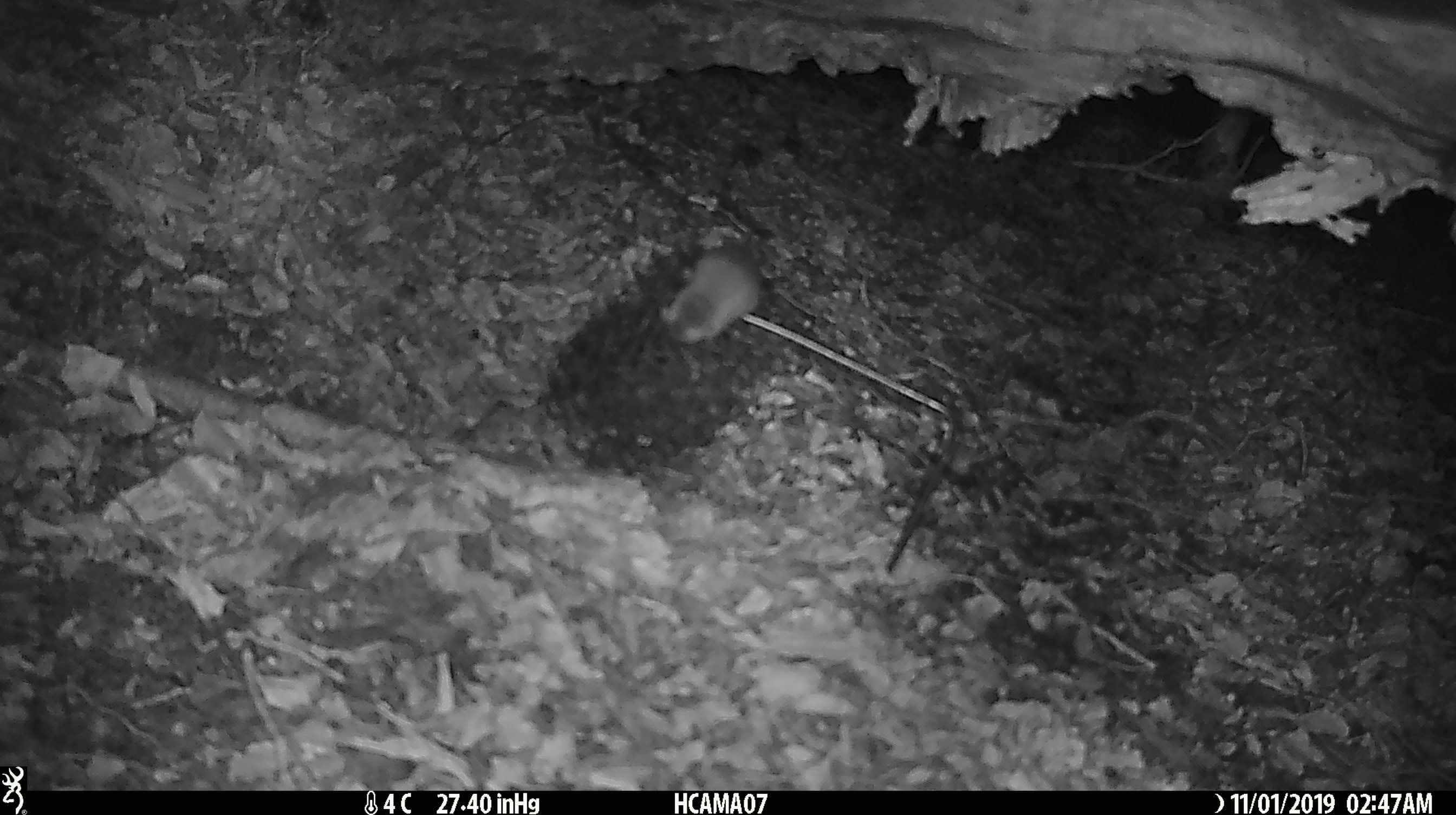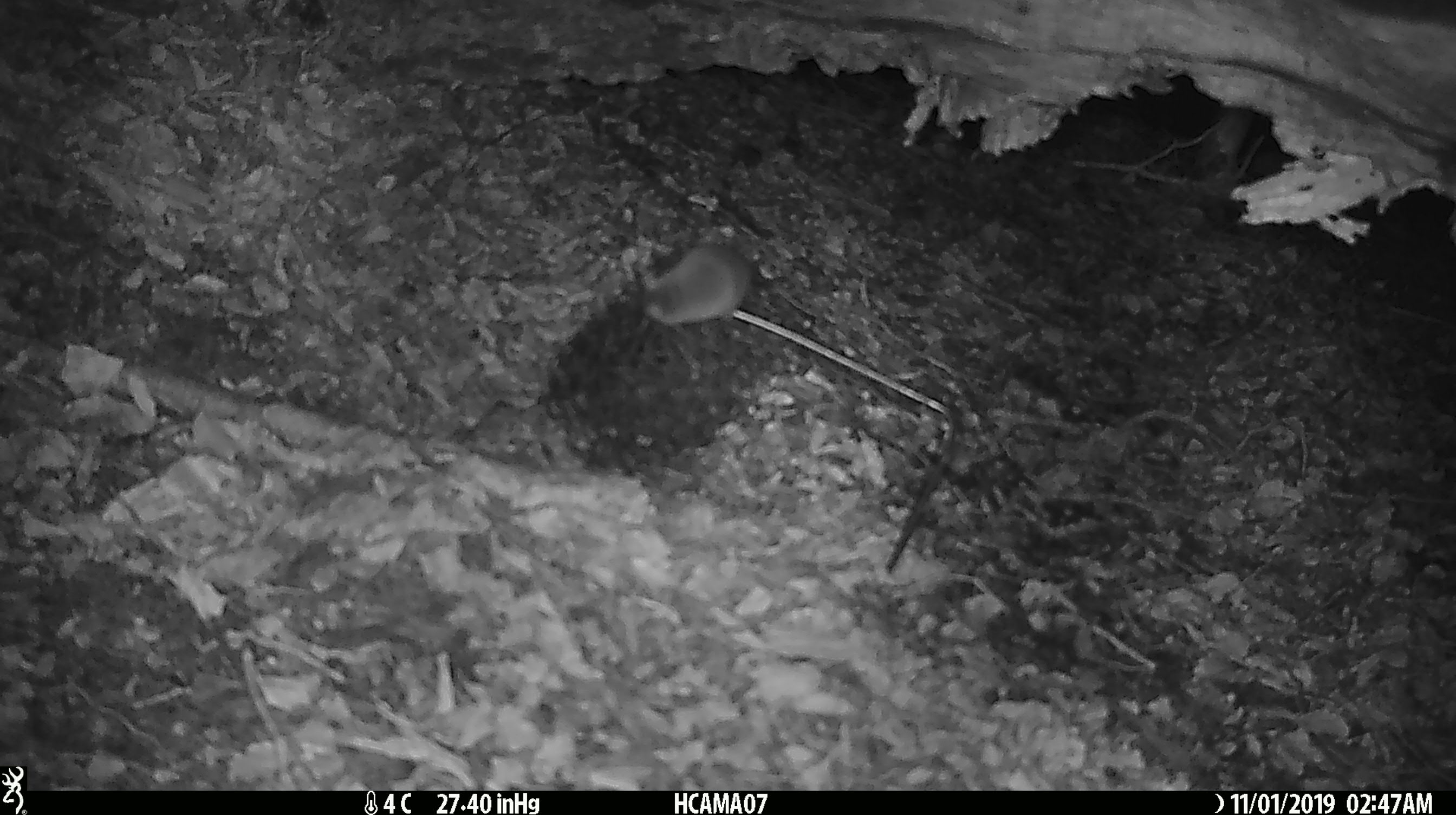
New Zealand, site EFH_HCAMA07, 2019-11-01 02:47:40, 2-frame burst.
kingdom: Animalia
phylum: Chordata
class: Mammalia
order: Rodentia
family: Muridae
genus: Mus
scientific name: Mus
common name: mouse